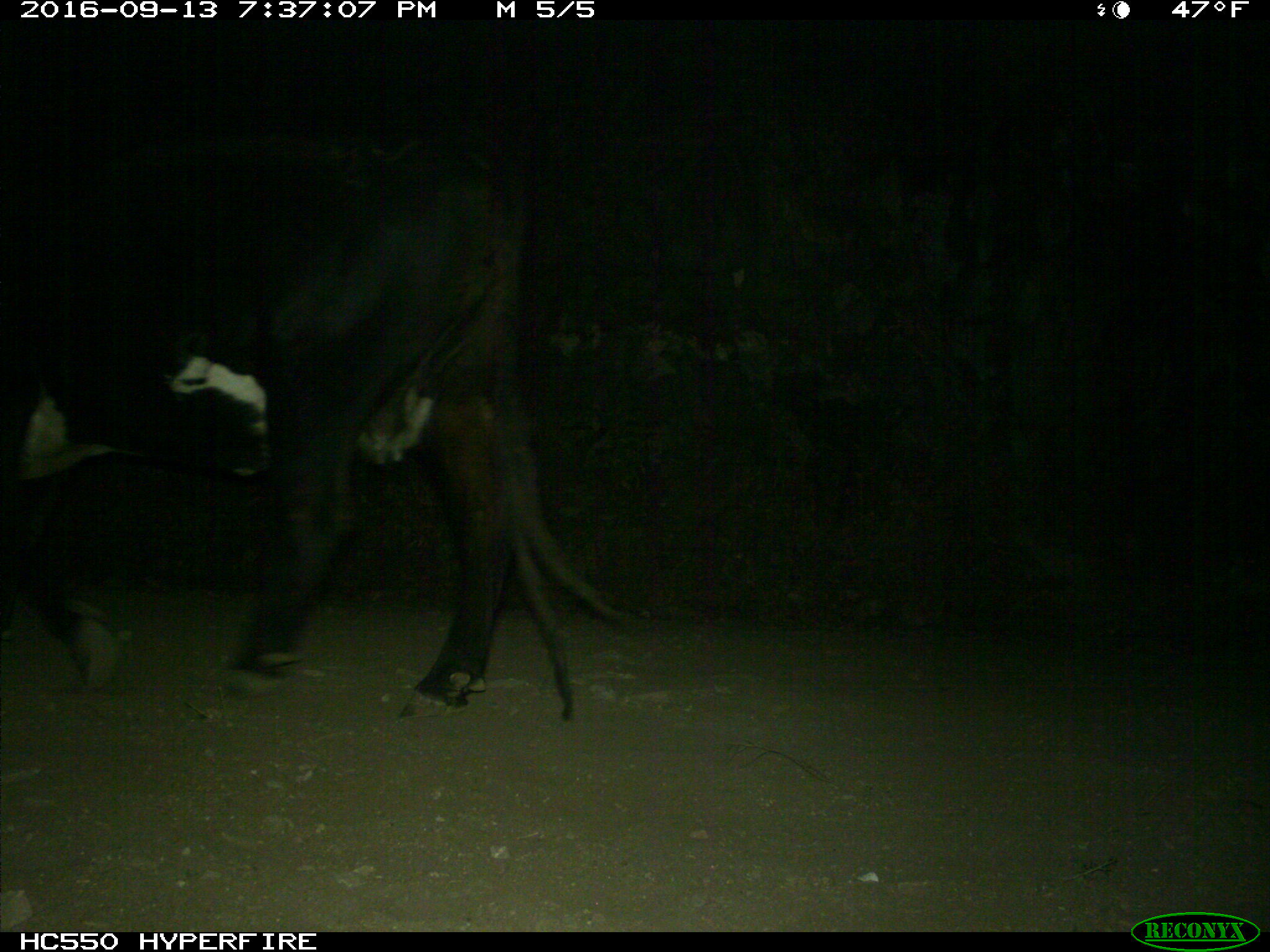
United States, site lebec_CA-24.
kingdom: Animalia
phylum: Chordata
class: Mammalia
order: Artiodactyla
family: Bovidae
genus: Bos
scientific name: Bos taurus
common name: domestic cow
Bos taurus (domestic cow).